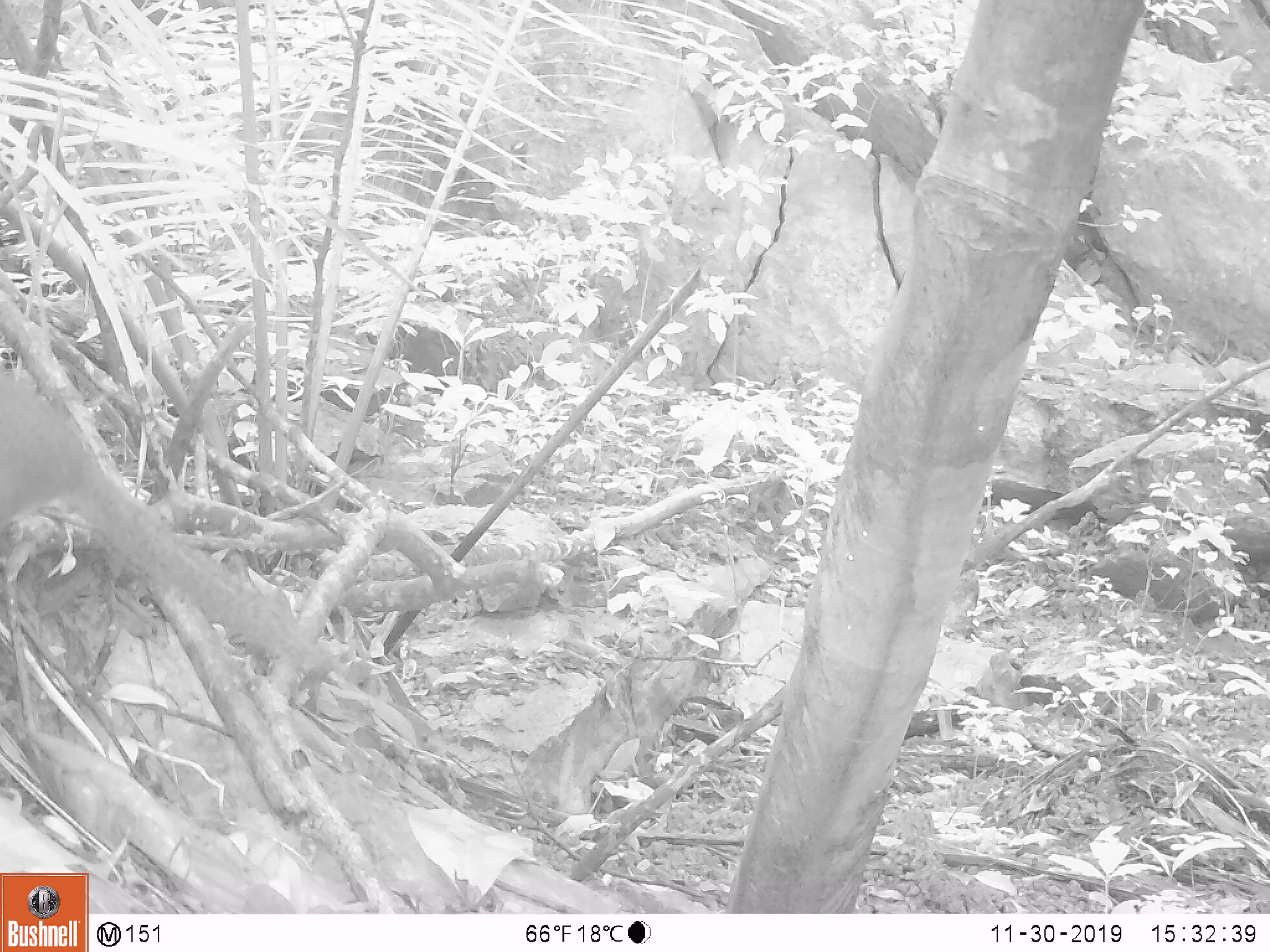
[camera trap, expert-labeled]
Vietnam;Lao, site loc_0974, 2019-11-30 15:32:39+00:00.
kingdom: Animalia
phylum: Chordata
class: Mammalia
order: Scandentia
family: Tupaiidae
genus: Tupaia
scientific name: Tupaia belangeri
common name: northern treeshrew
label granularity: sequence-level